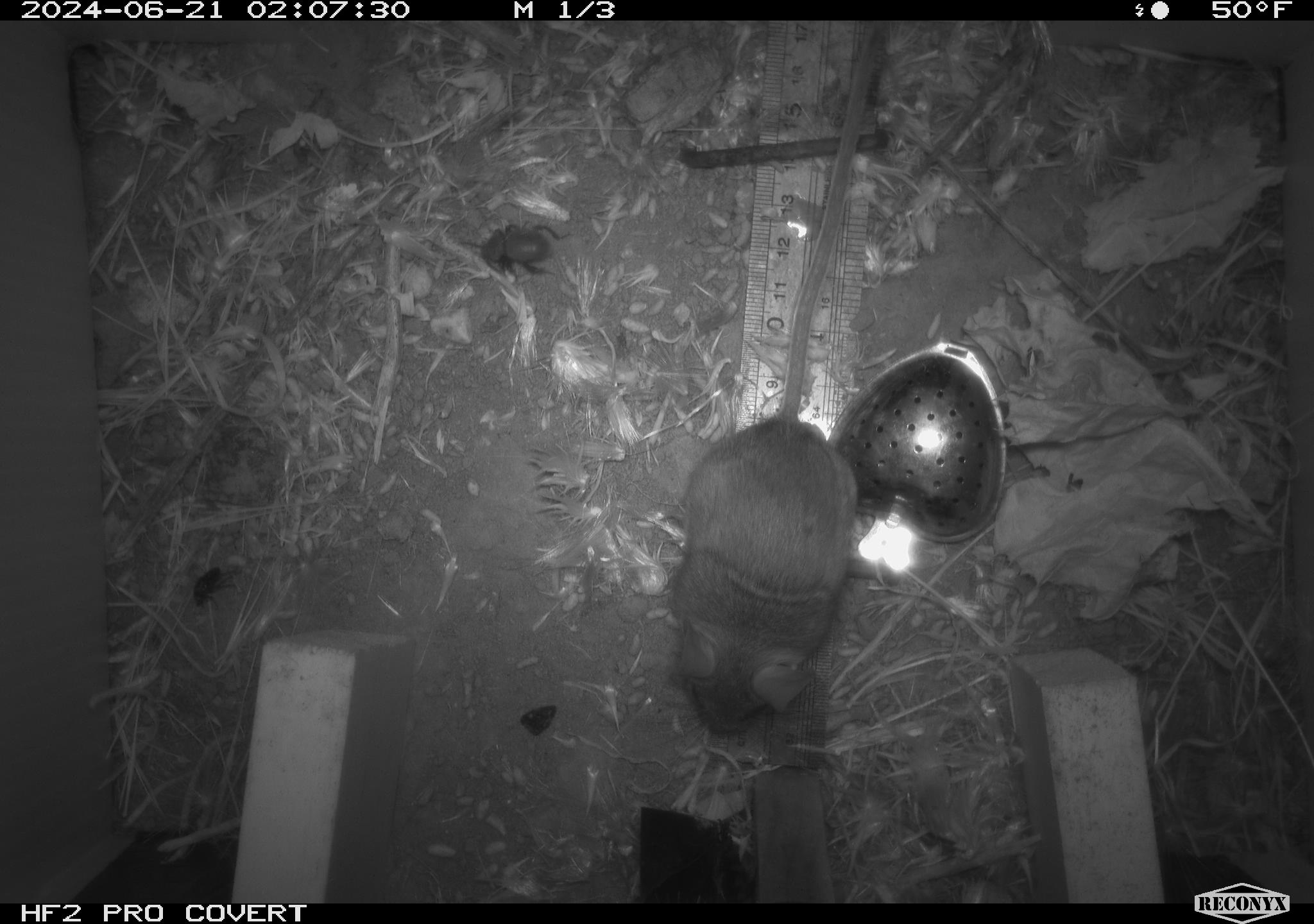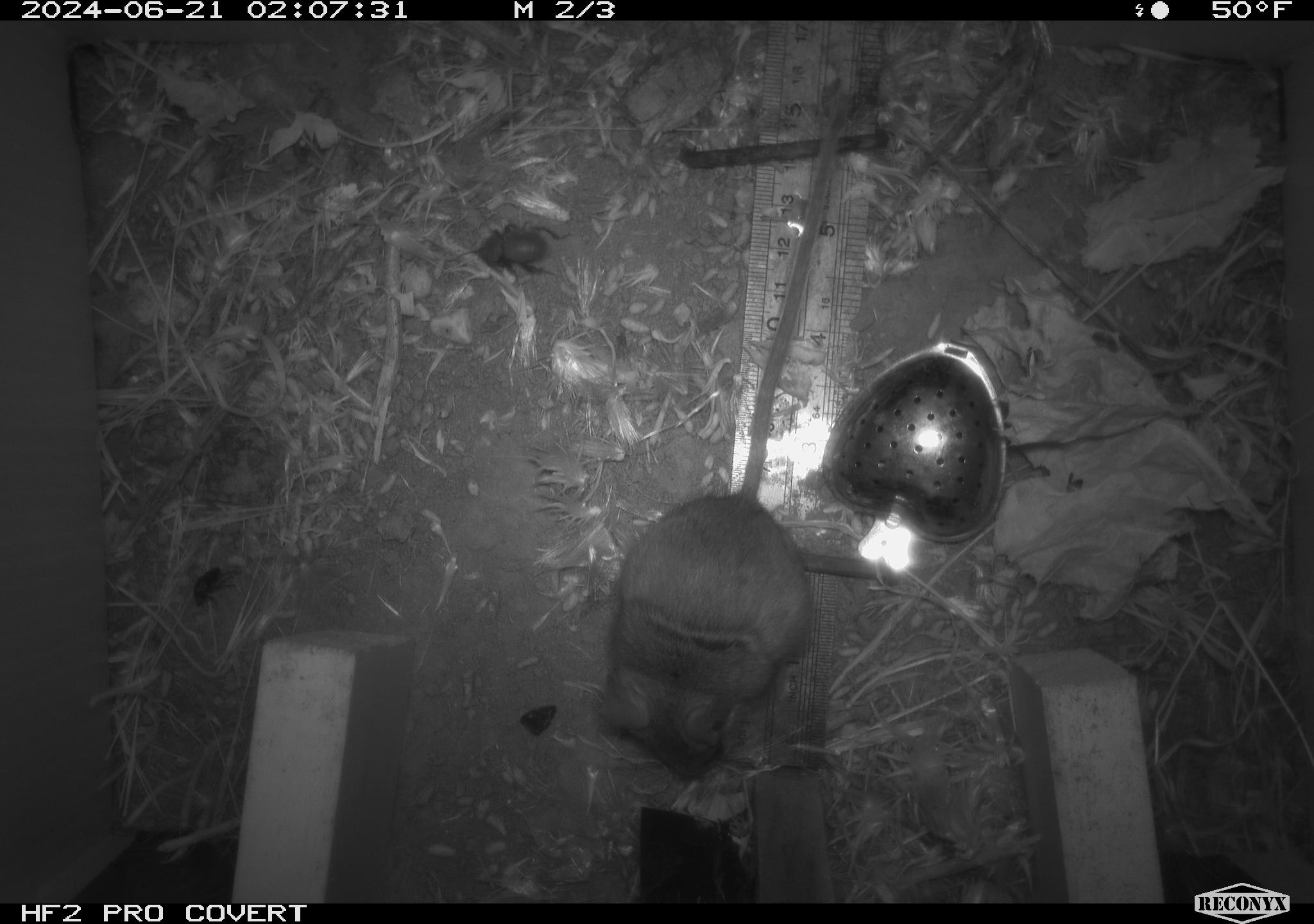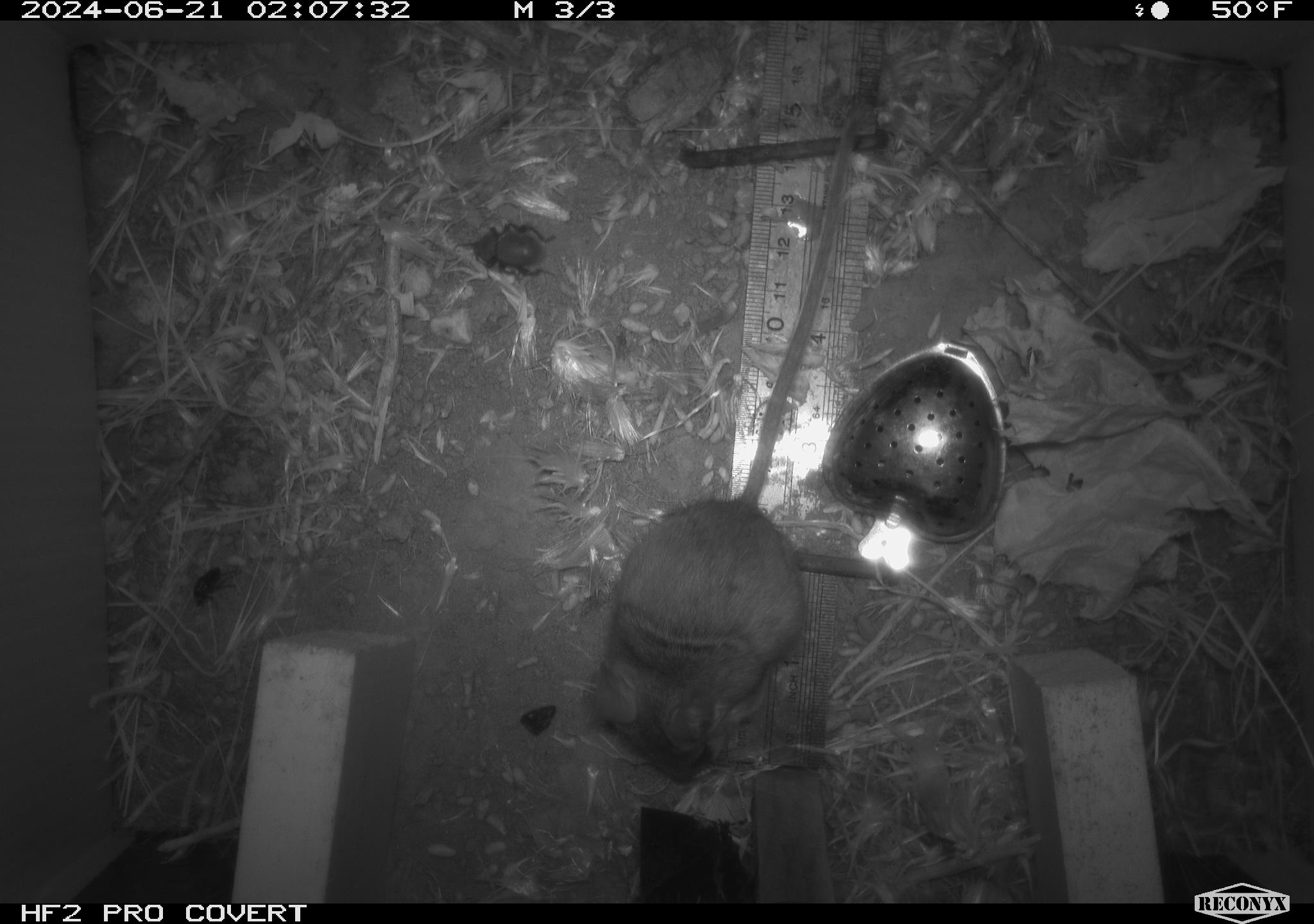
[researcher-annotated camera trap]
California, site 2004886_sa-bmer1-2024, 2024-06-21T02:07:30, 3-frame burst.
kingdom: Animalia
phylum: Chordata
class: Mammalia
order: Rodentia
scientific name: Rodentia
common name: mouse species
Mouse species (Rodentia).